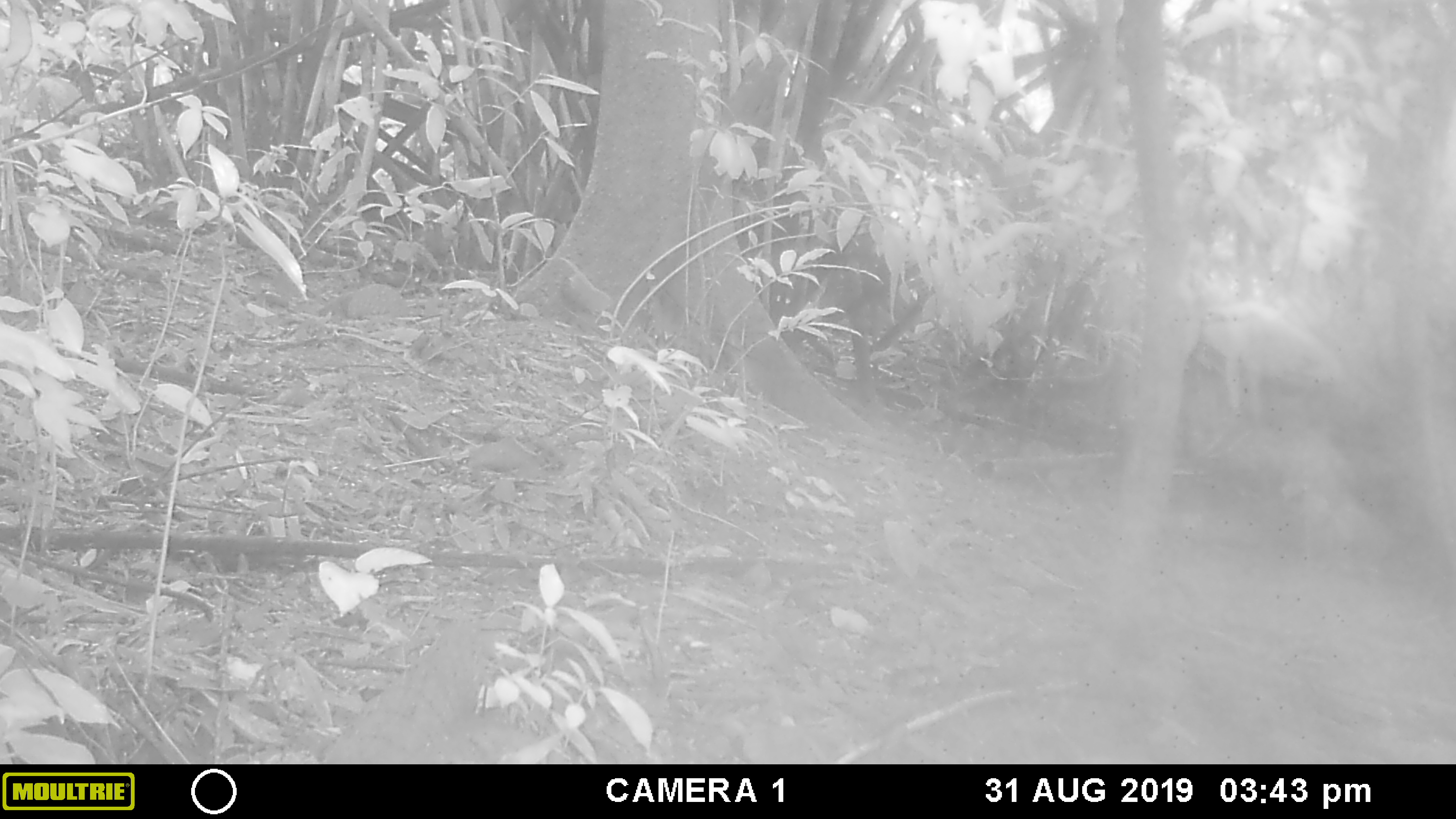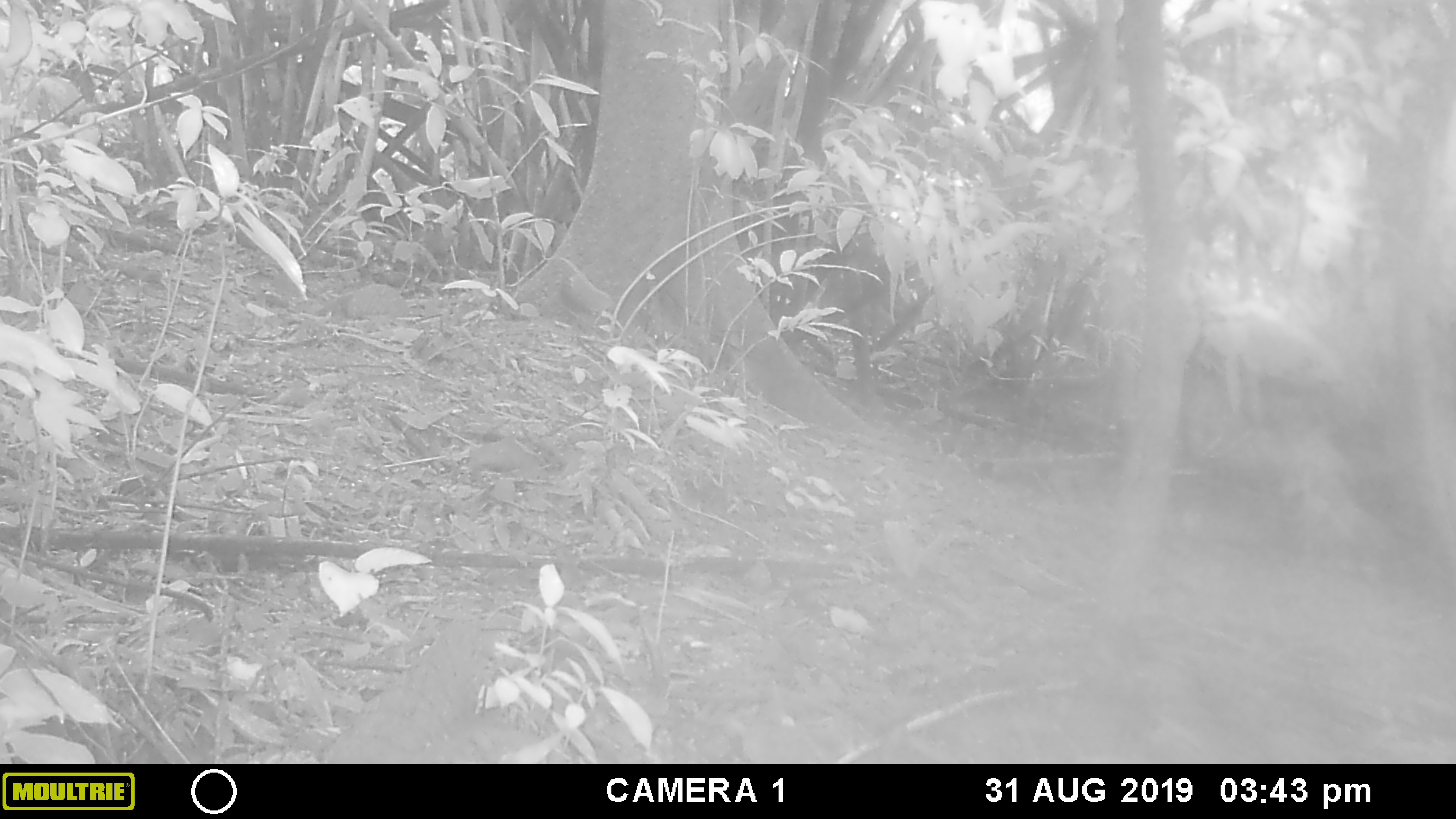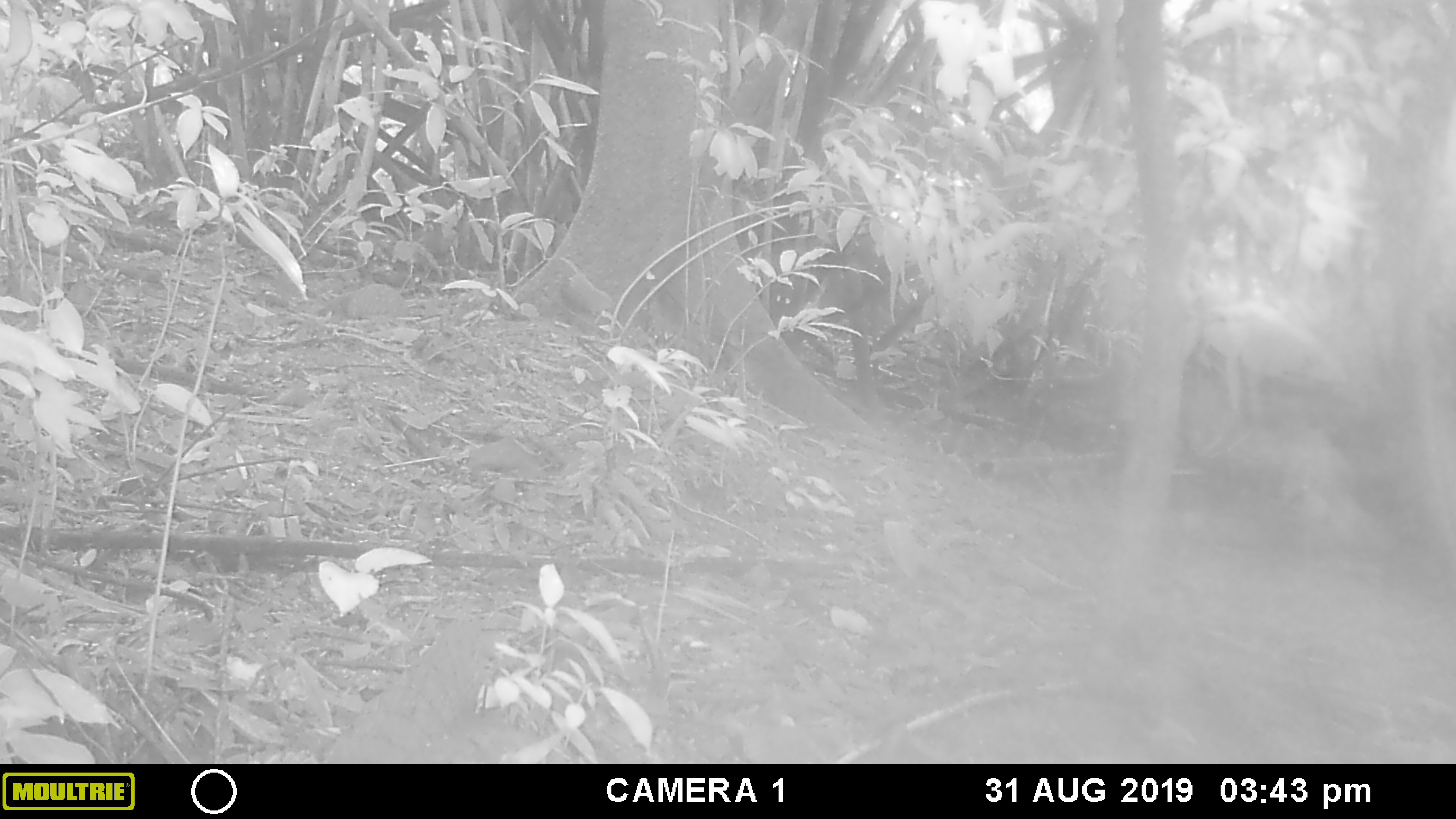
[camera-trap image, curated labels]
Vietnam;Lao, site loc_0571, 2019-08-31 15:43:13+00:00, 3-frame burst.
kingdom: Animalia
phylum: Chordata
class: Mammalia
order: Rodentia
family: Sciuridae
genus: Dremomys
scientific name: Dremomys rufigenis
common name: red-cheeked squirrel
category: red cheeked squirrel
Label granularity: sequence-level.